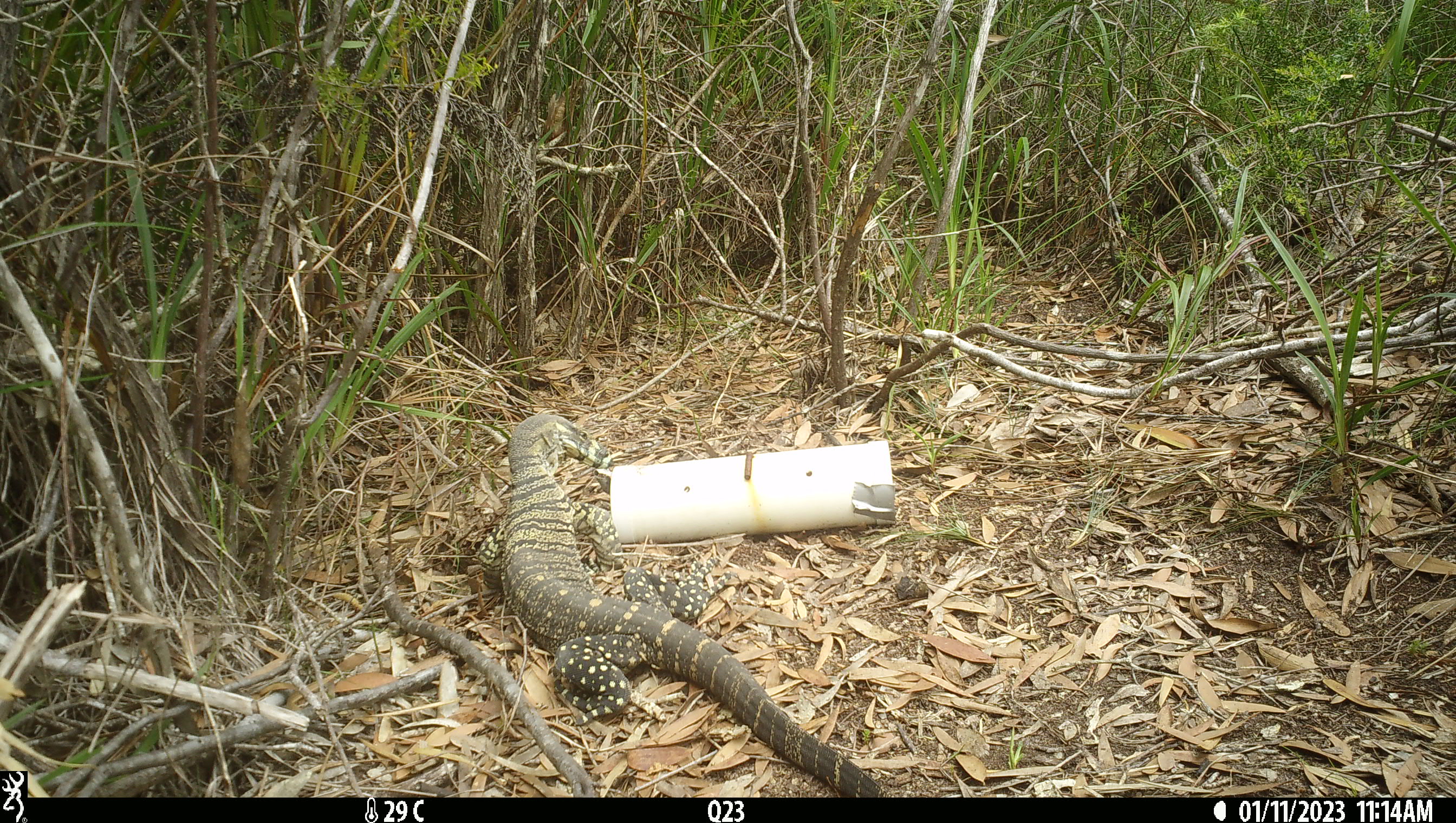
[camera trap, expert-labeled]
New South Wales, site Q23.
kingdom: Animalia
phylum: Chordata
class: Reptilia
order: Squamata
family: Varanidae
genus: Varanus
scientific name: Varanus varius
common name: lace monitor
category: goanna